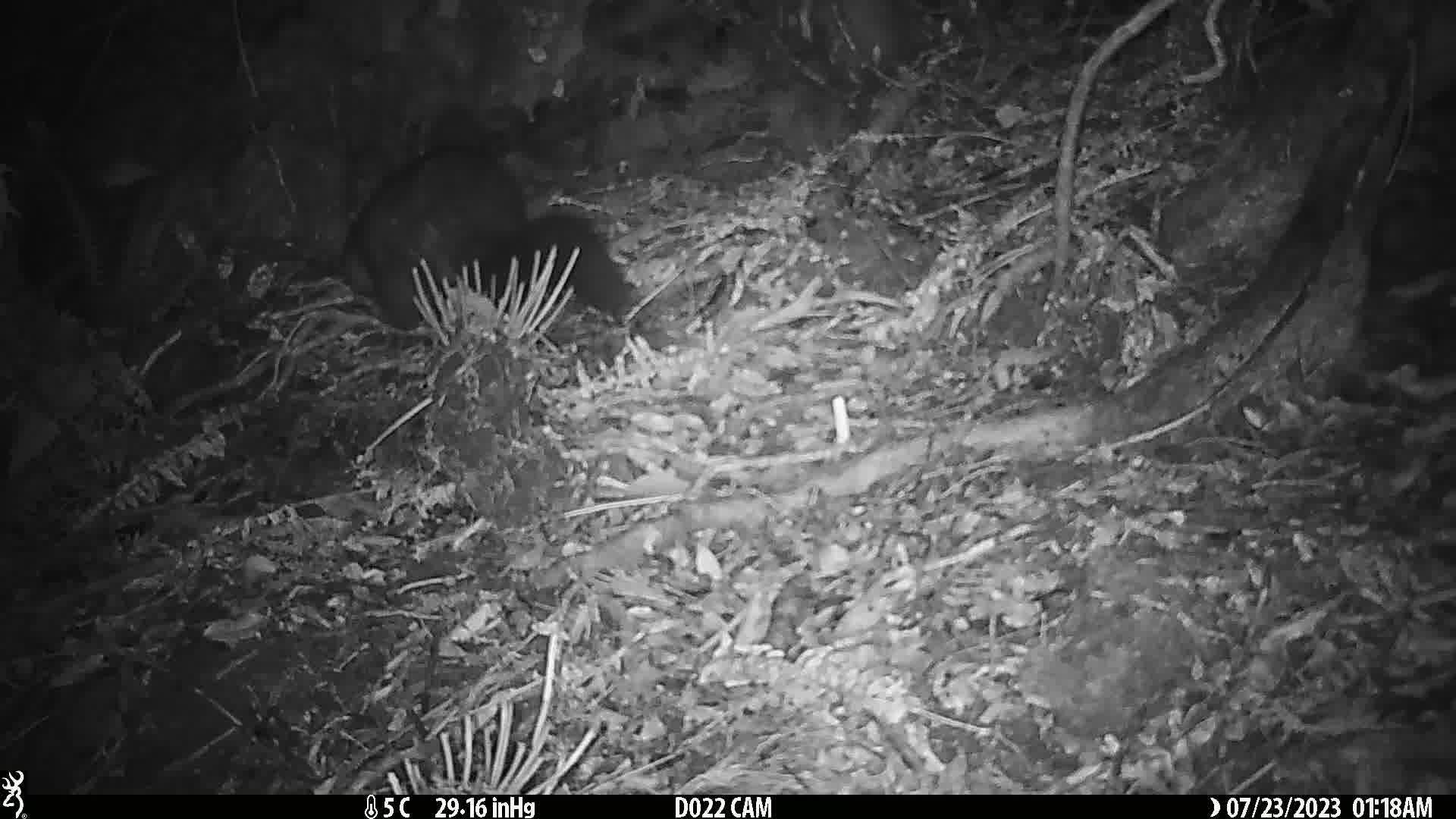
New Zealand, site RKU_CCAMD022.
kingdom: Animalia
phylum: Chordata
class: Mammalia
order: Diprotodontia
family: Phalangeridae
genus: Trichosurus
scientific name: Trichosurus vulpecula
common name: common brushtail possum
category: possum